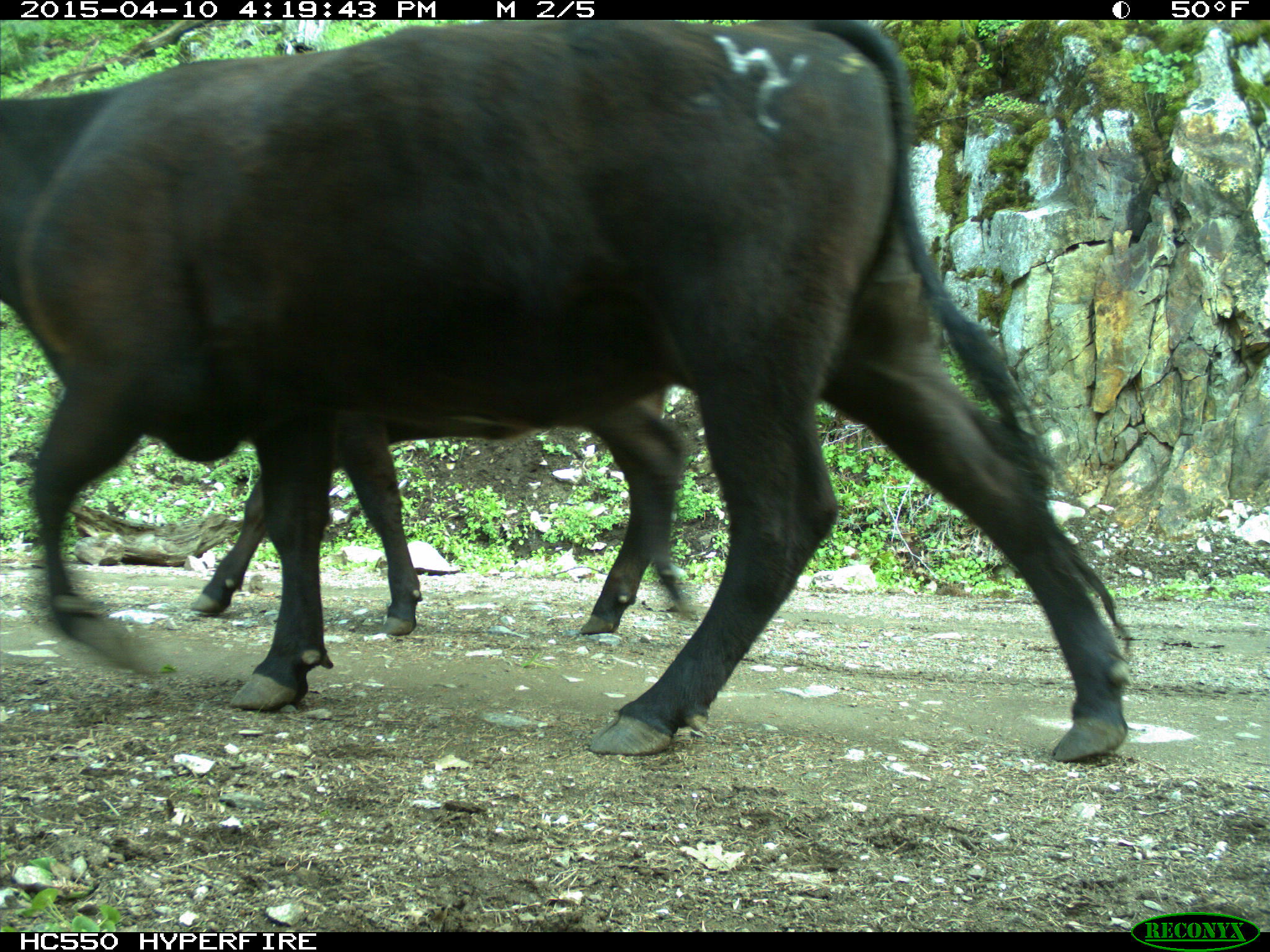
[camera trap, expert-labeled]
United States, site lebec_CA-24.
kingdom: Animalia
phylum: Chordata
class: Mammalia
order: Artiodactyla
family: Bovidae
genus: Bos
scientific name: Bos taurus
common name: domestic cow